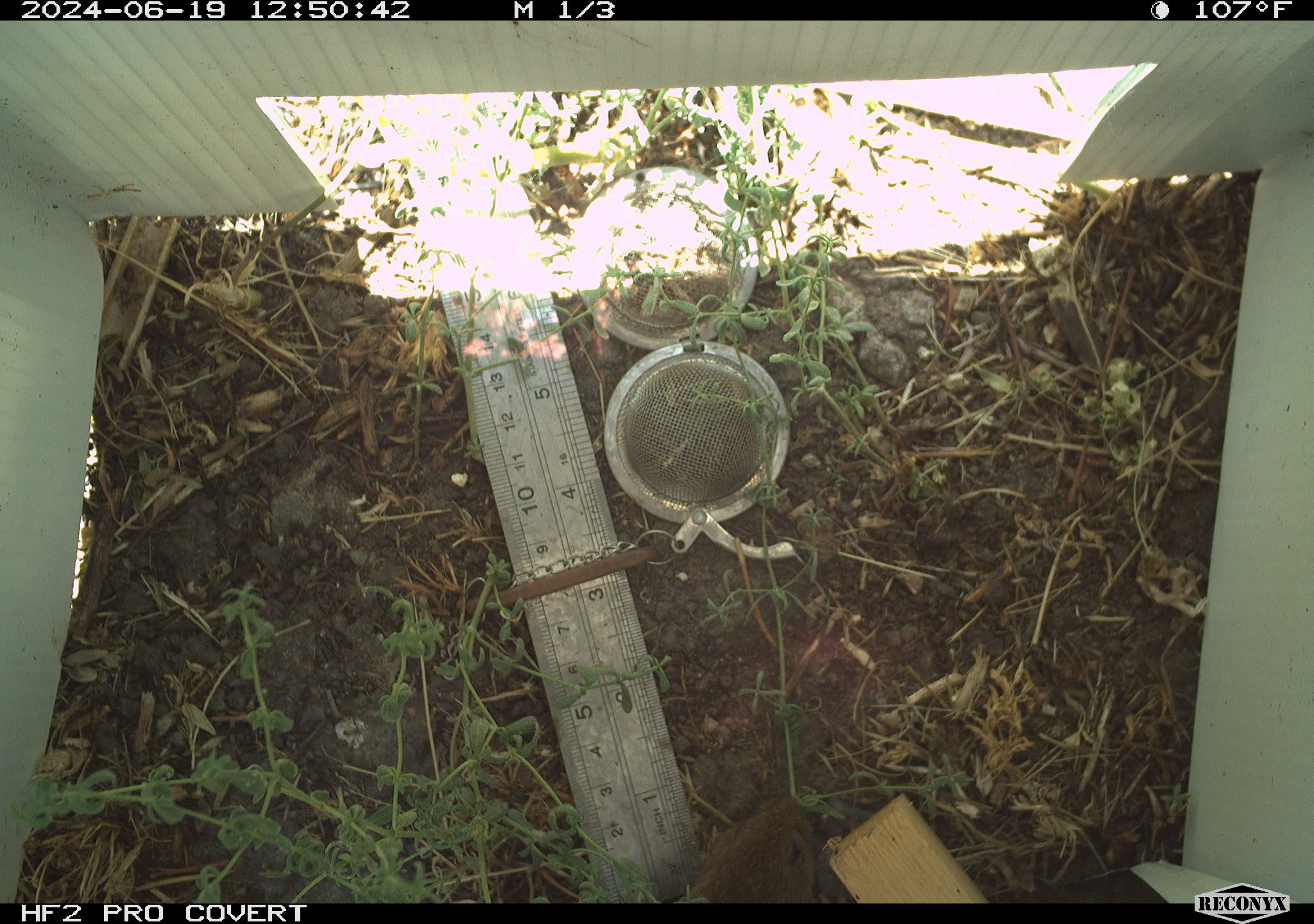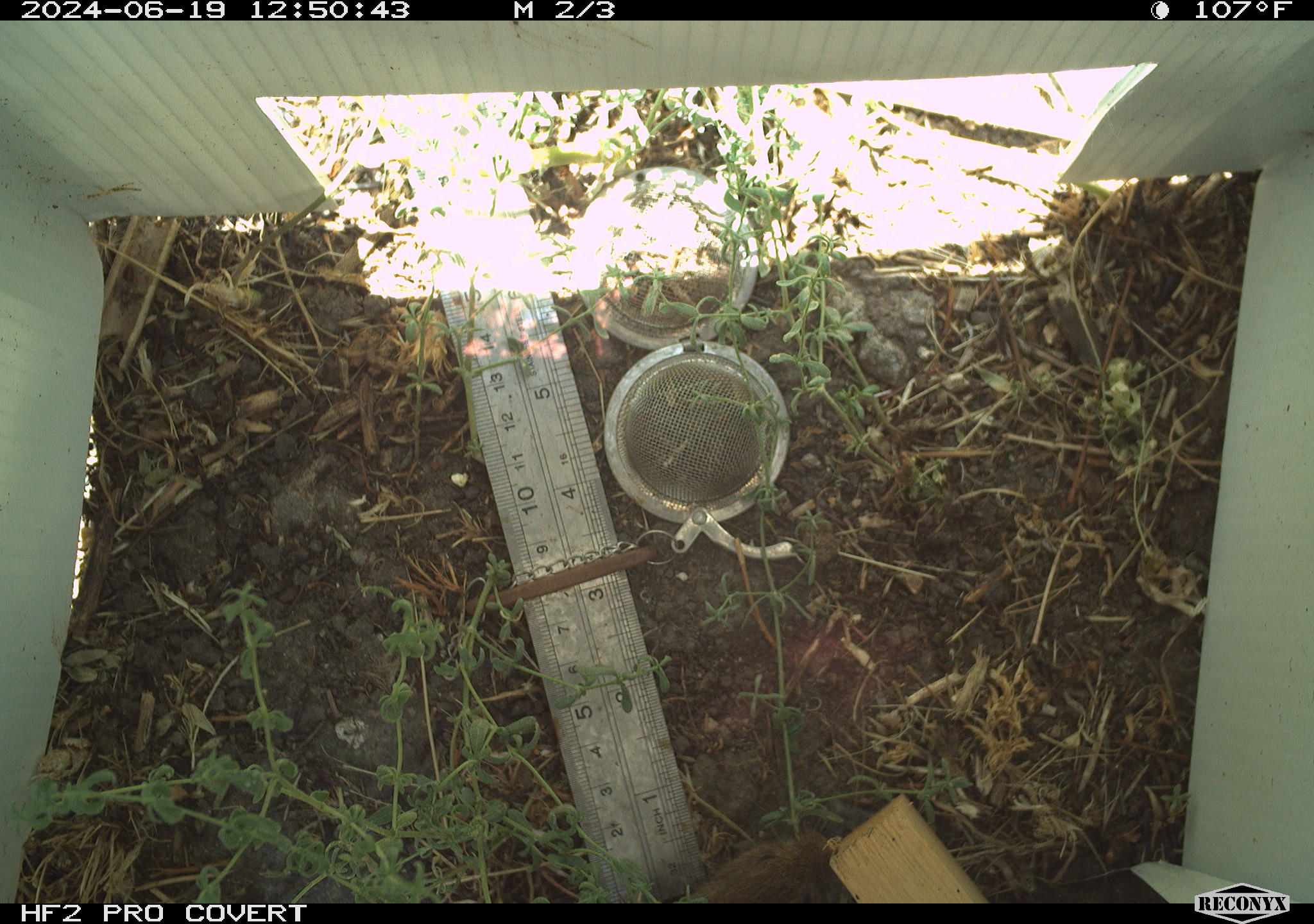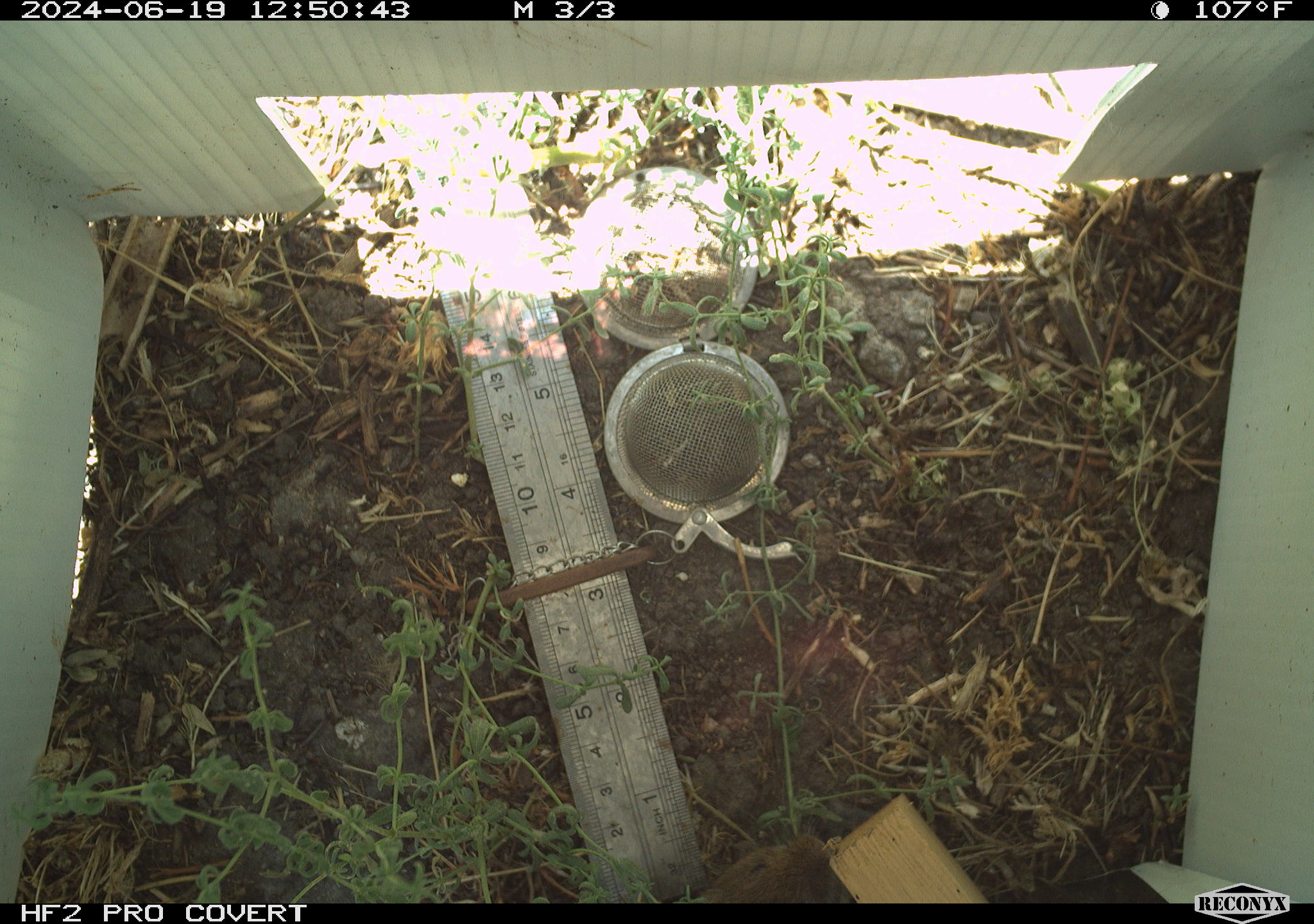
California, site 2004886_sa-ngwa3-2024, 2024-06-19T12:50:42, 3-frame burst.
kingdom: Animalia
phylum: Chordata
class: Mammalia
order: Rodentia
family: Cricetidae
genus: Microtus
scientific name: Microtus californicus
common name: california vole